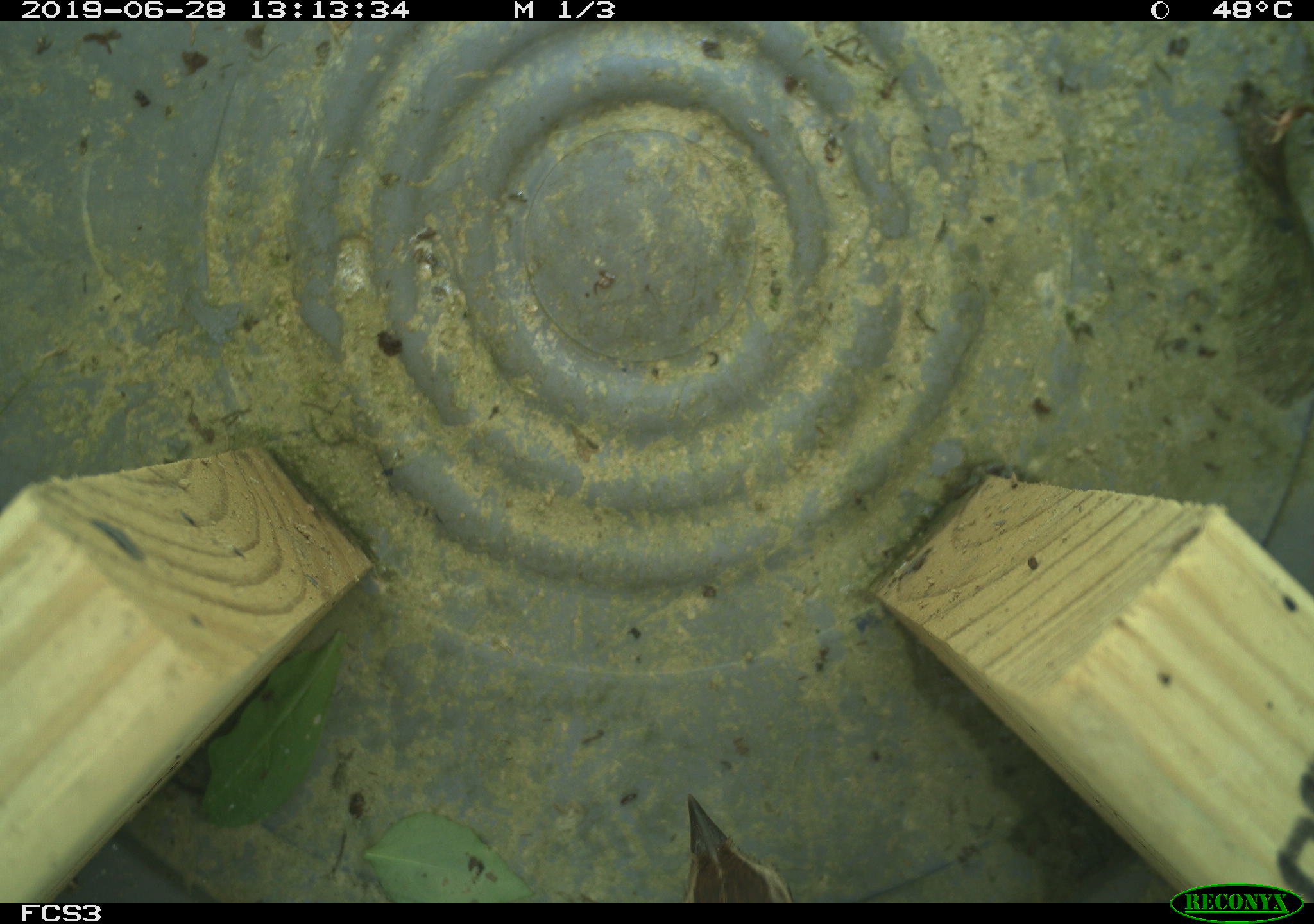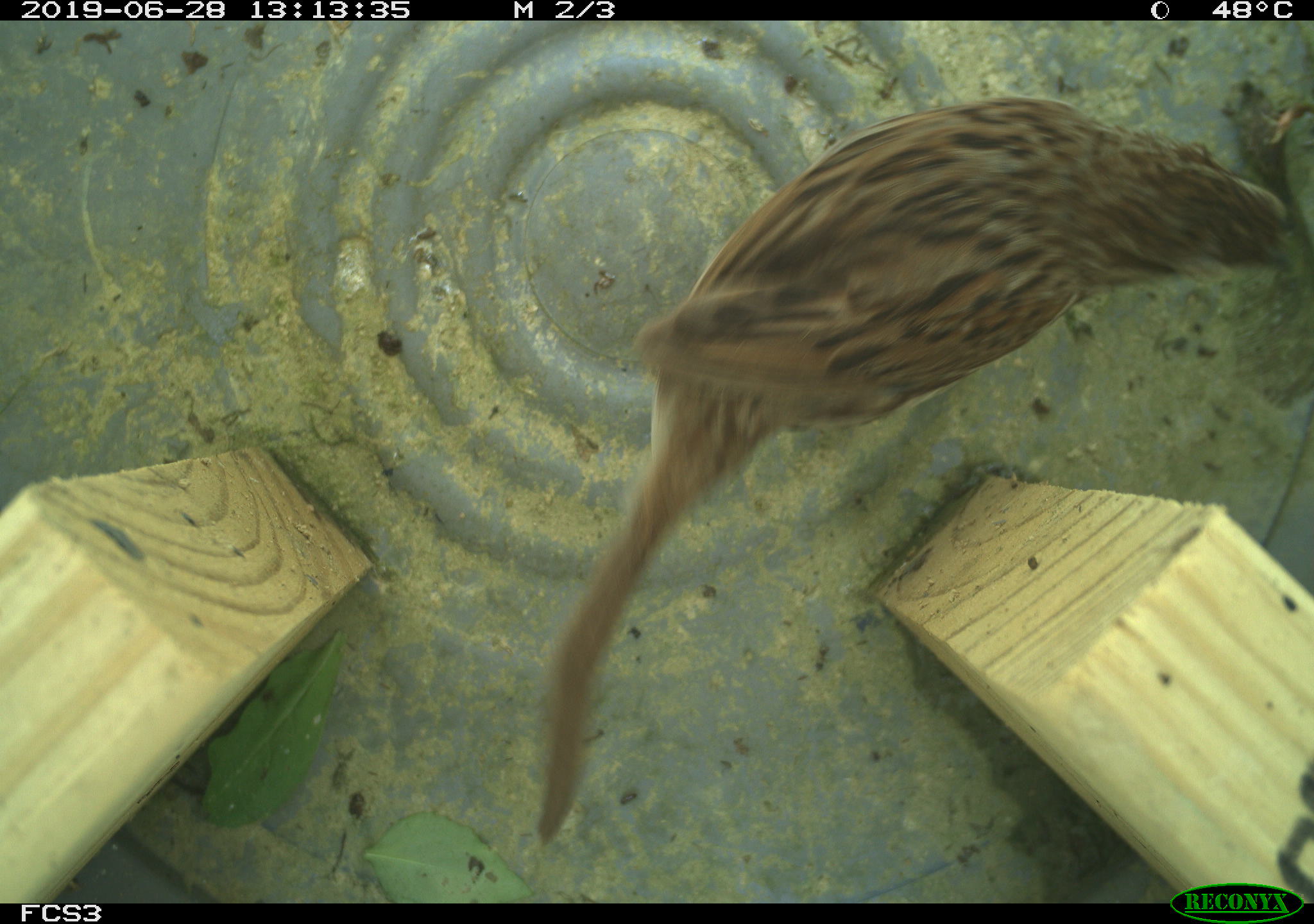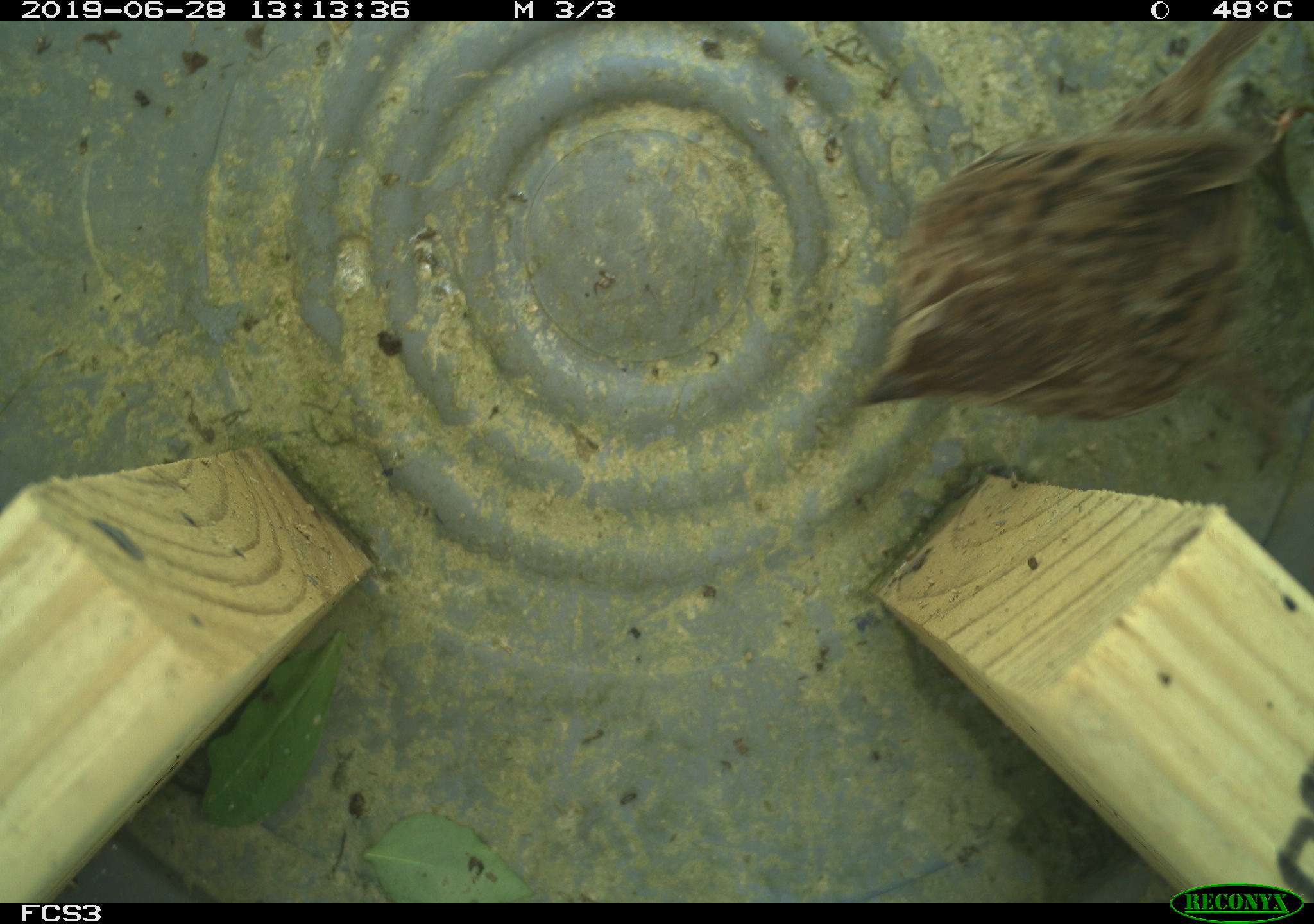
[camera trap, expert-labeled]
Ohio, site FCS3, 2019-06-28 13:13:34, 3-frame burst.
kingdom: Animalia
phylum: Chordata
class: Aves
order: Passeriformes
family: Passerellidae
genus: Melospiza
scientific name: Melospiza melodia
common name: song sparrow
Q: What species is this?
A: Song sparrow (Melospiza melodia).